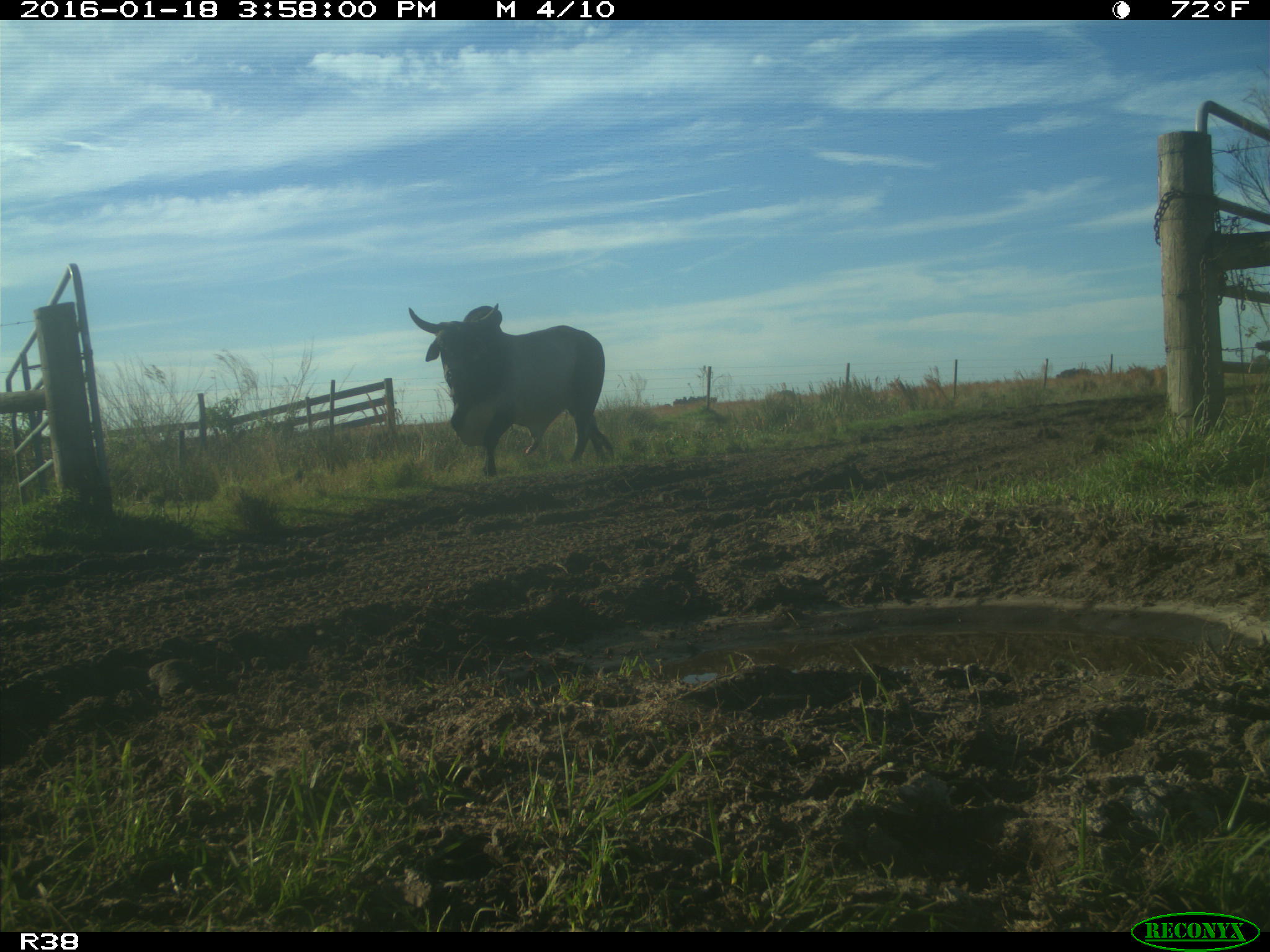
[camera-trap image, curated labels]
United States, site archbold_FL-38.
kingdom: Animalia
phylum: Chordata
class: Mammalia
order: Artiodactyla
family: Bovidae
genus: Bos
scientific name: Bos taurus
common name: domestic cow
Bos taurus (domestic cow).